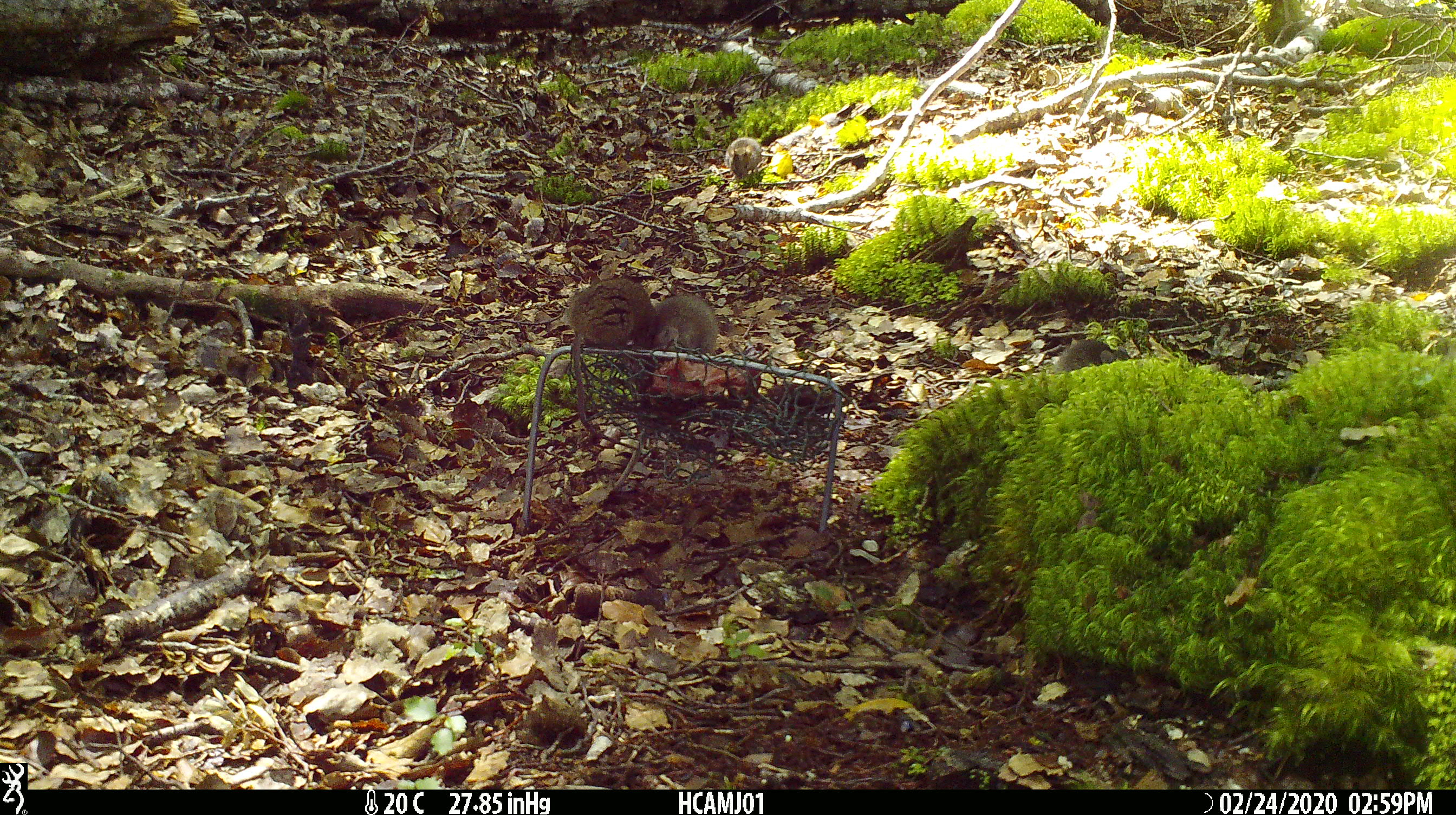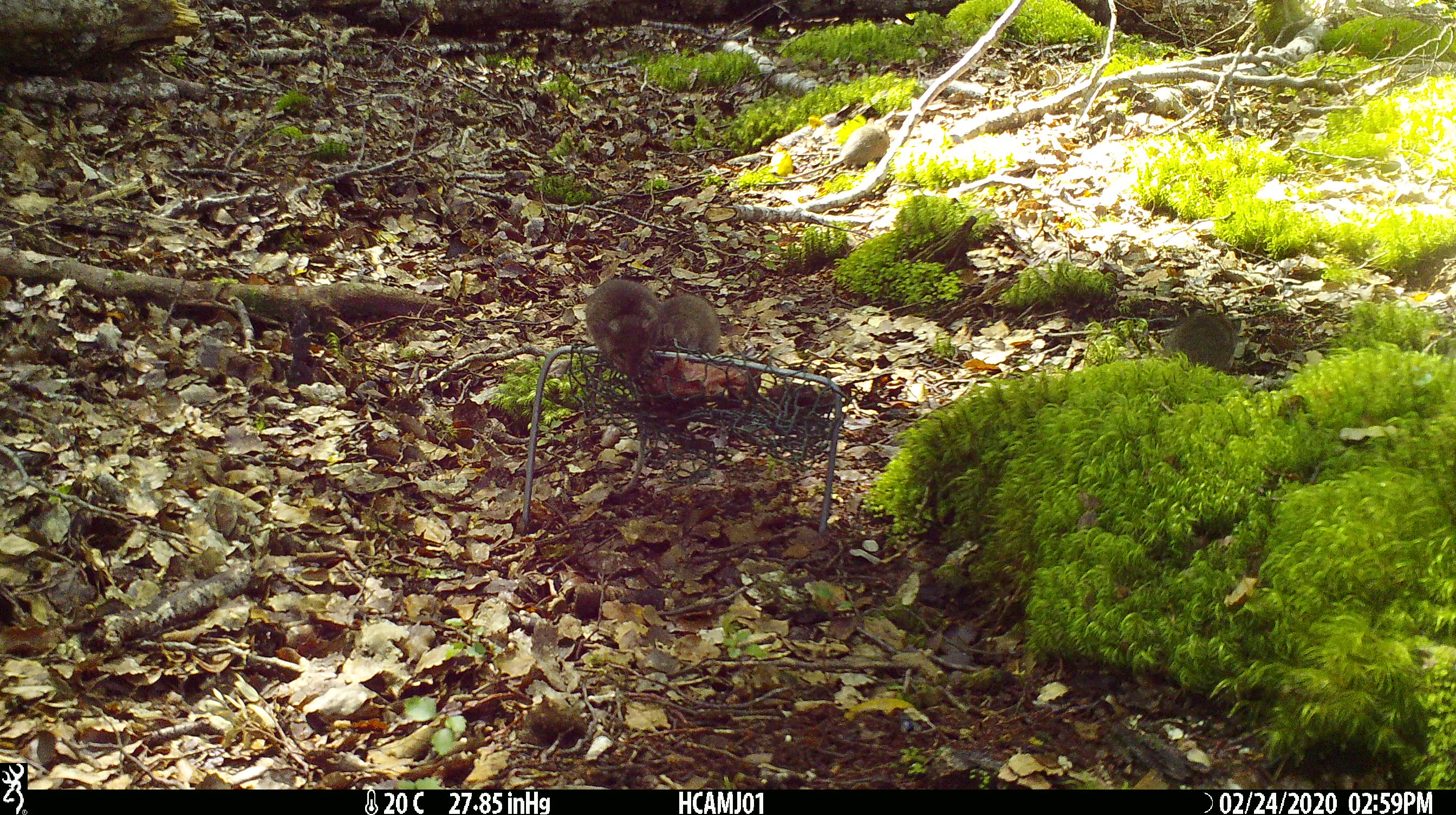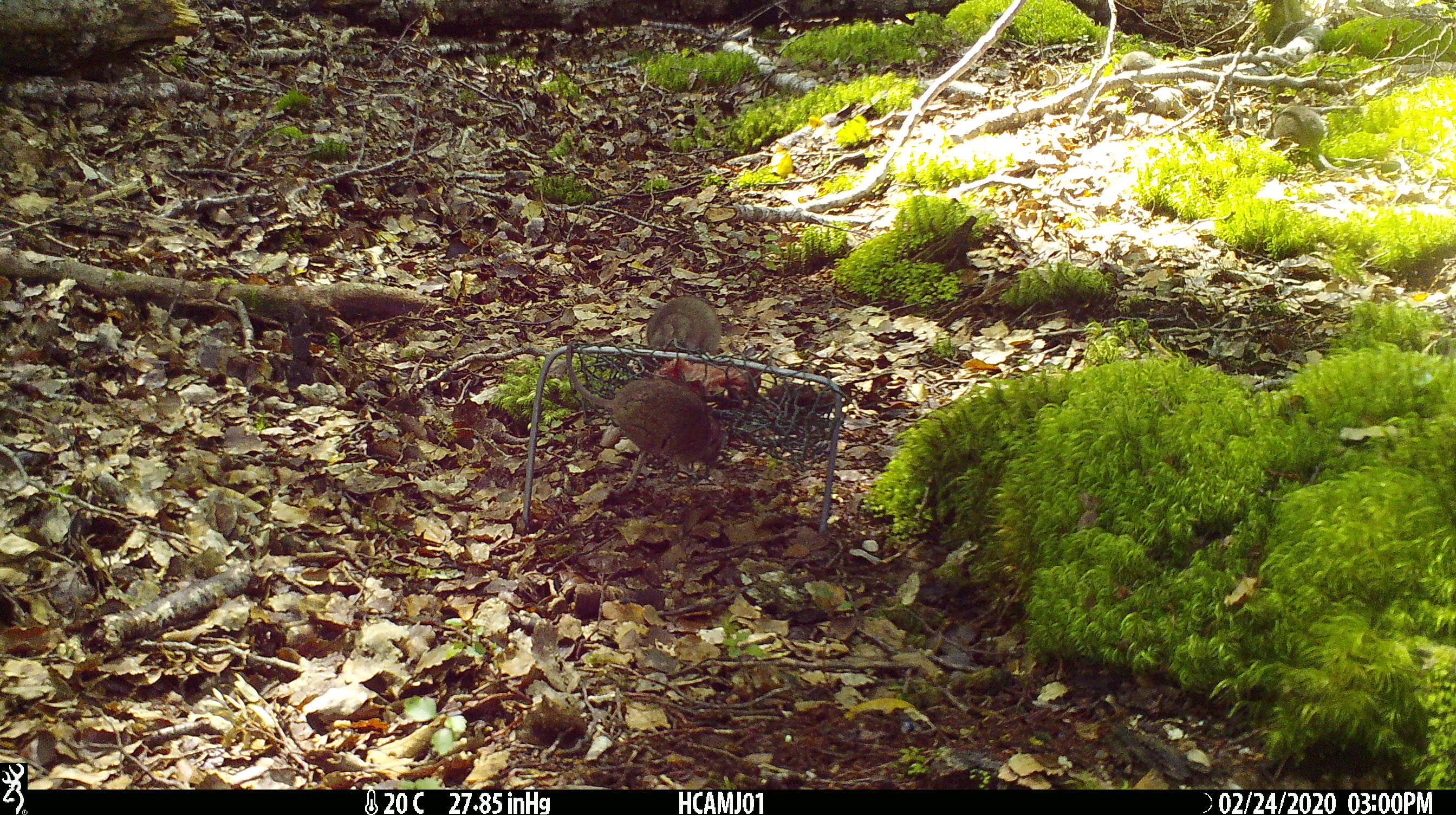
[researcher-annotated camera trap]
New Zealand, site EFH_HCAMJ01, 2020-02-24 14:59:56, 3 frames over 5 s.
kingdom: Animalia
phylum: Chordata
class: Mammalia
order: Rodentia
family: Muridae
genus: Mus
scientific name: Mus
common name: mouse